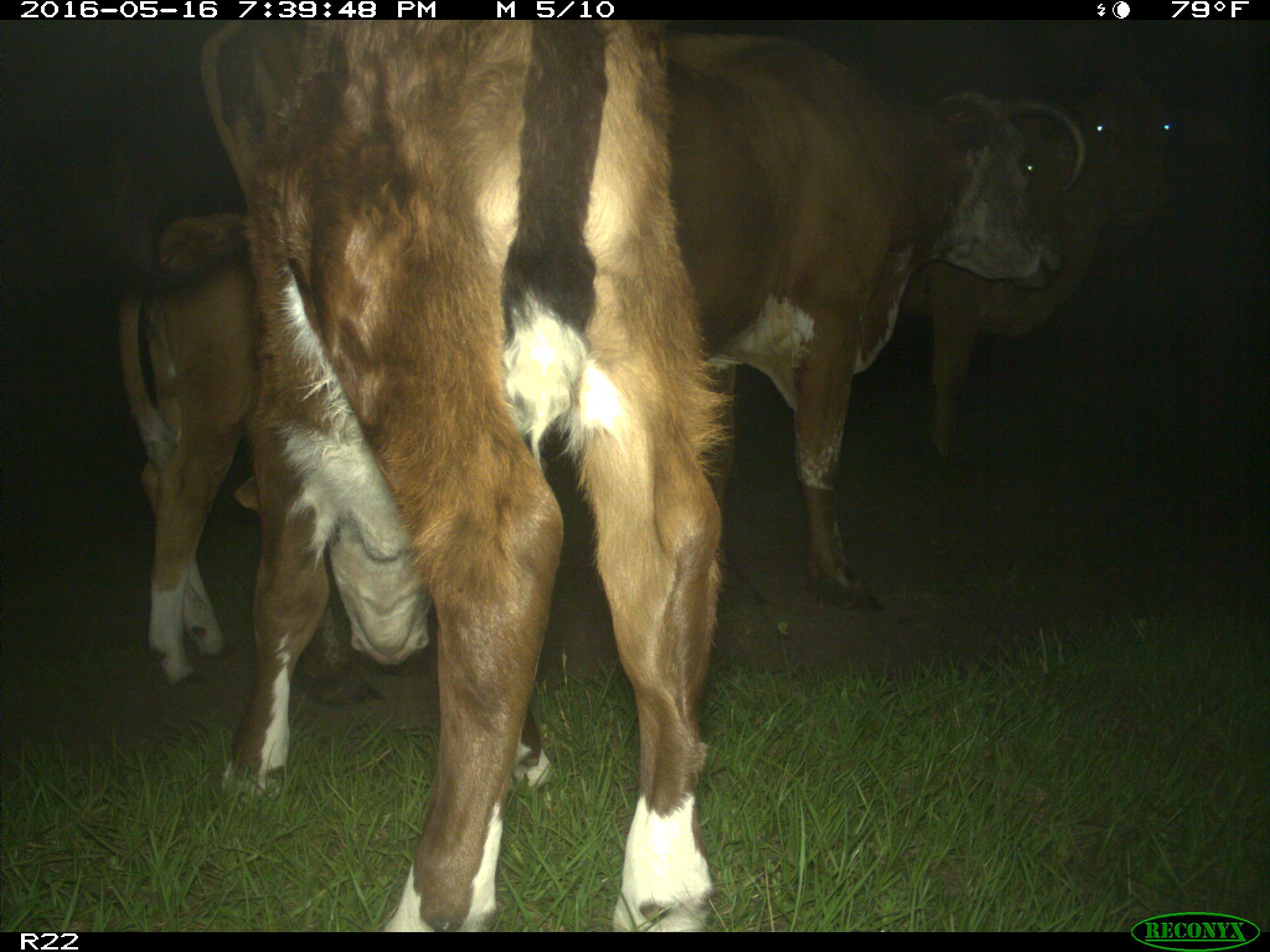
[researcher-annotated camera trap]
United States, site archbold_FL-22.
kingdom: Animalia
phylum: Chordata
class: Mammalia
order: Artiodactyla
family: Bovidae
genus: Bos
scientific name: Bos taurus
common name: domestic cow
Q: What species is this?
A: Bos taurus (domestic cow).